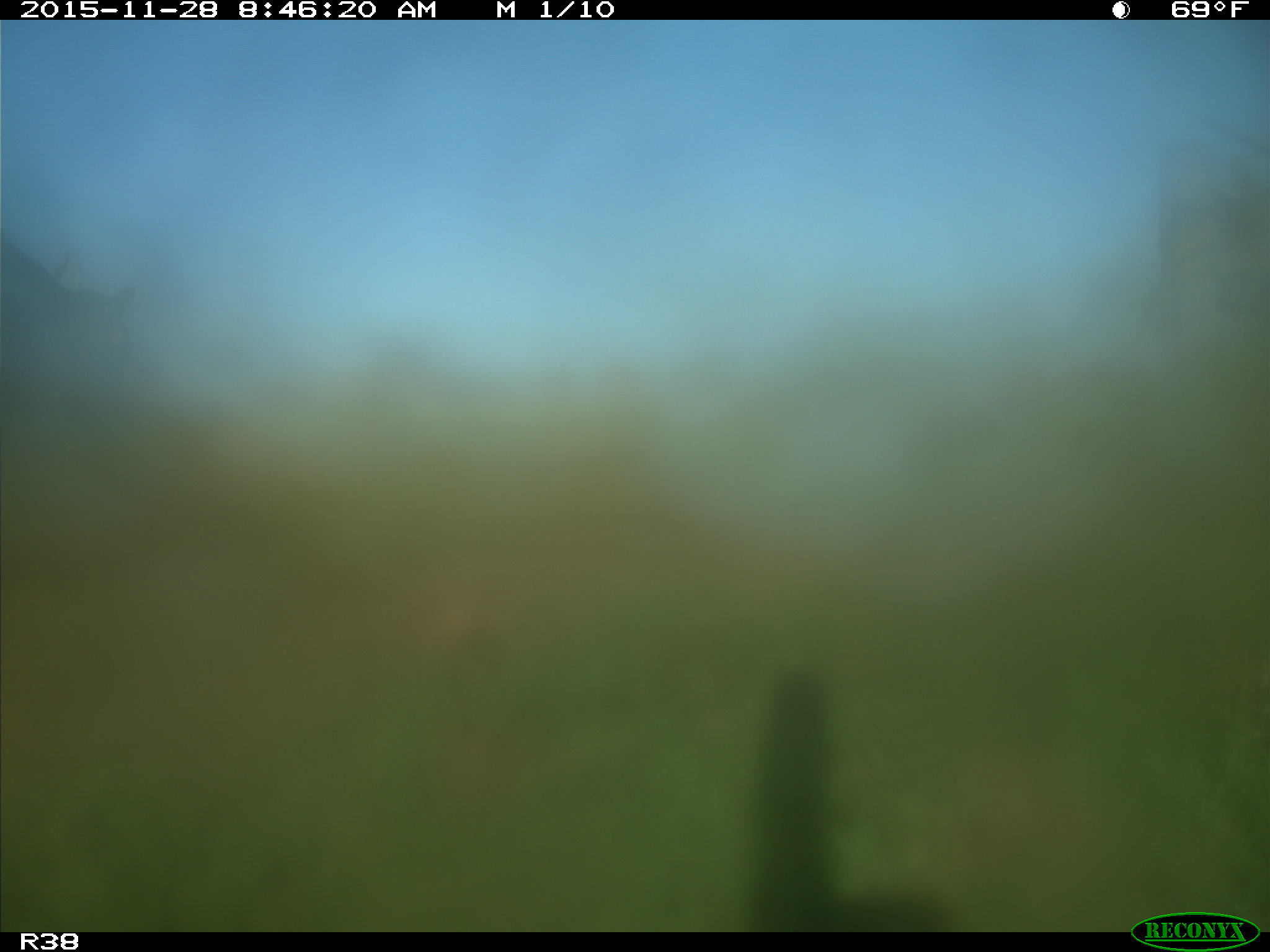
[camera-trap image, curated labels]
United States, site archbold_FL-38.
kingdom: Animalia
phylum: Chordata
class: Mammalia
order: Artiodactyla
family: Bovidae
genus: Bos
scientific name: Bos taurus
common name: domestic cow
Bos taurus (domestic cow).